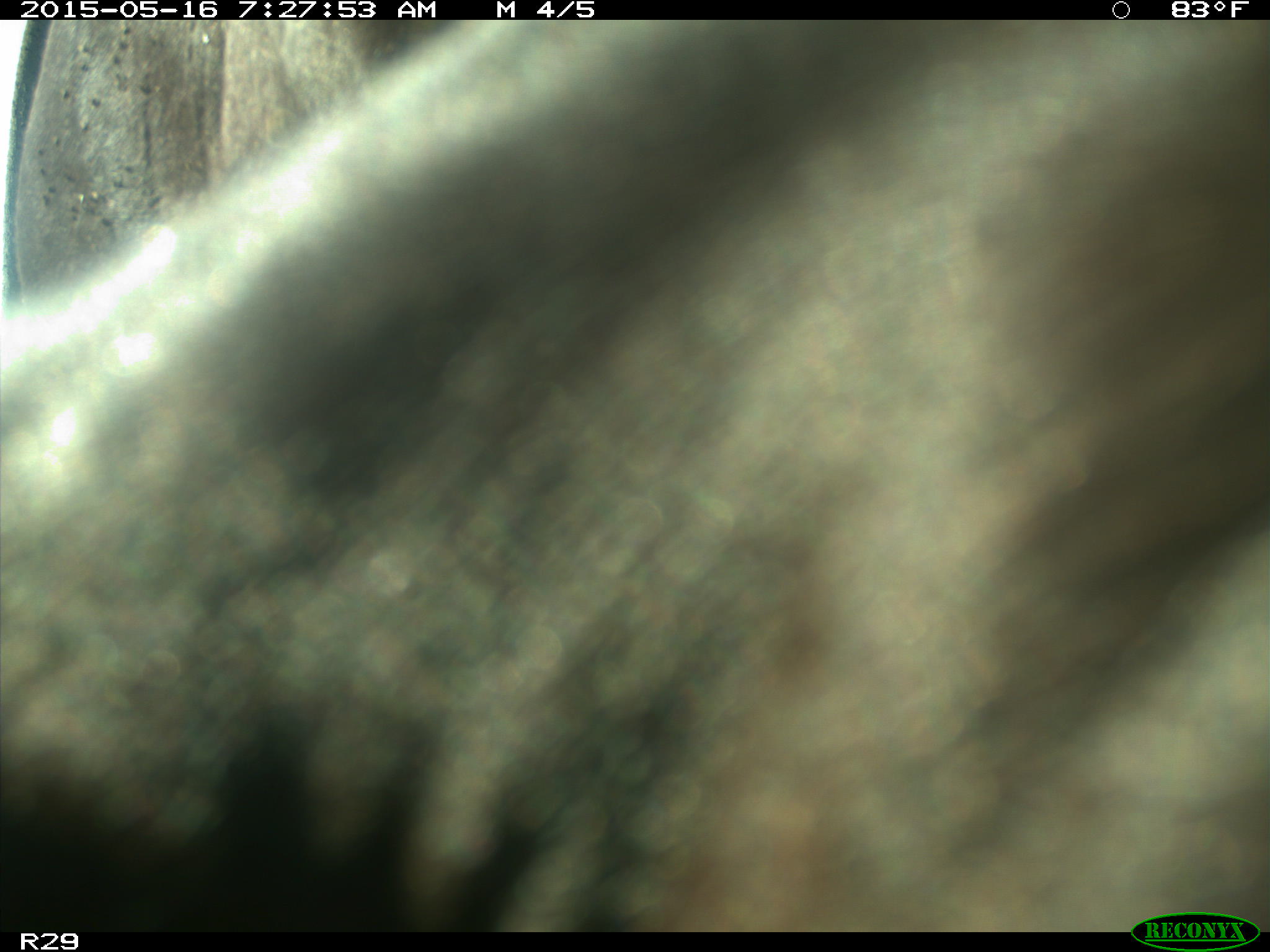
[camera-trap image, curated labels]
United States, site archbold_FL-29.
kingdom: Animalia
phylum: Chordata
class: Mammalia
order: Artiodactyla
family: Bovidae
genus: Bos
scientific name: Bos taurus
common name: domestic cow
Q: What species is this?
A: Bos taurus (domestic cow).